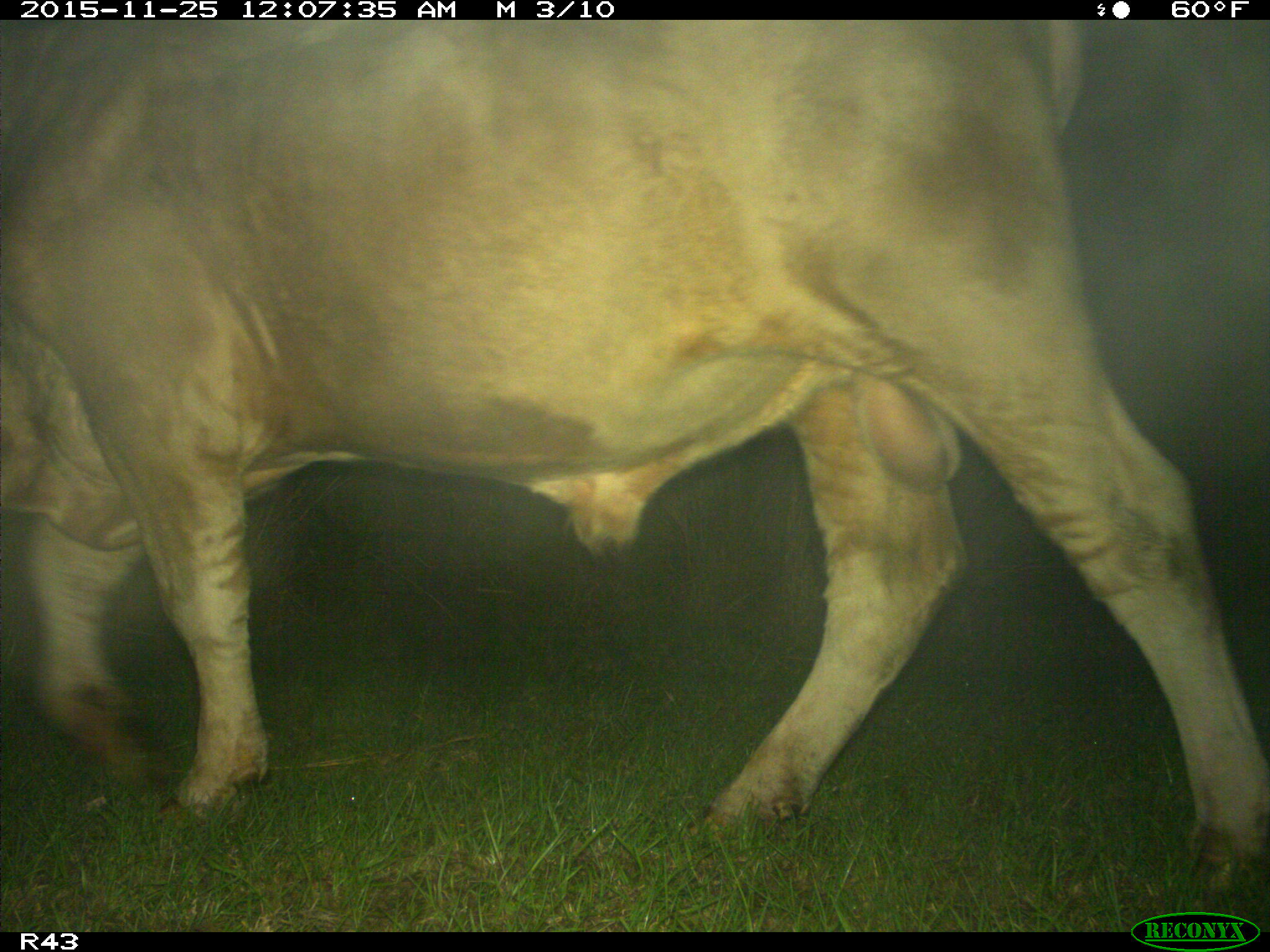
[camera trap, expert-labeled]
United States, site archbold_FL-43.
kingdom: Animalia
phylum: Chordata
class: Mammalia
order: Artiodactyla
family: Bovidae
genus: Bos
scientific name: Bos taurus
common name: domestic cow